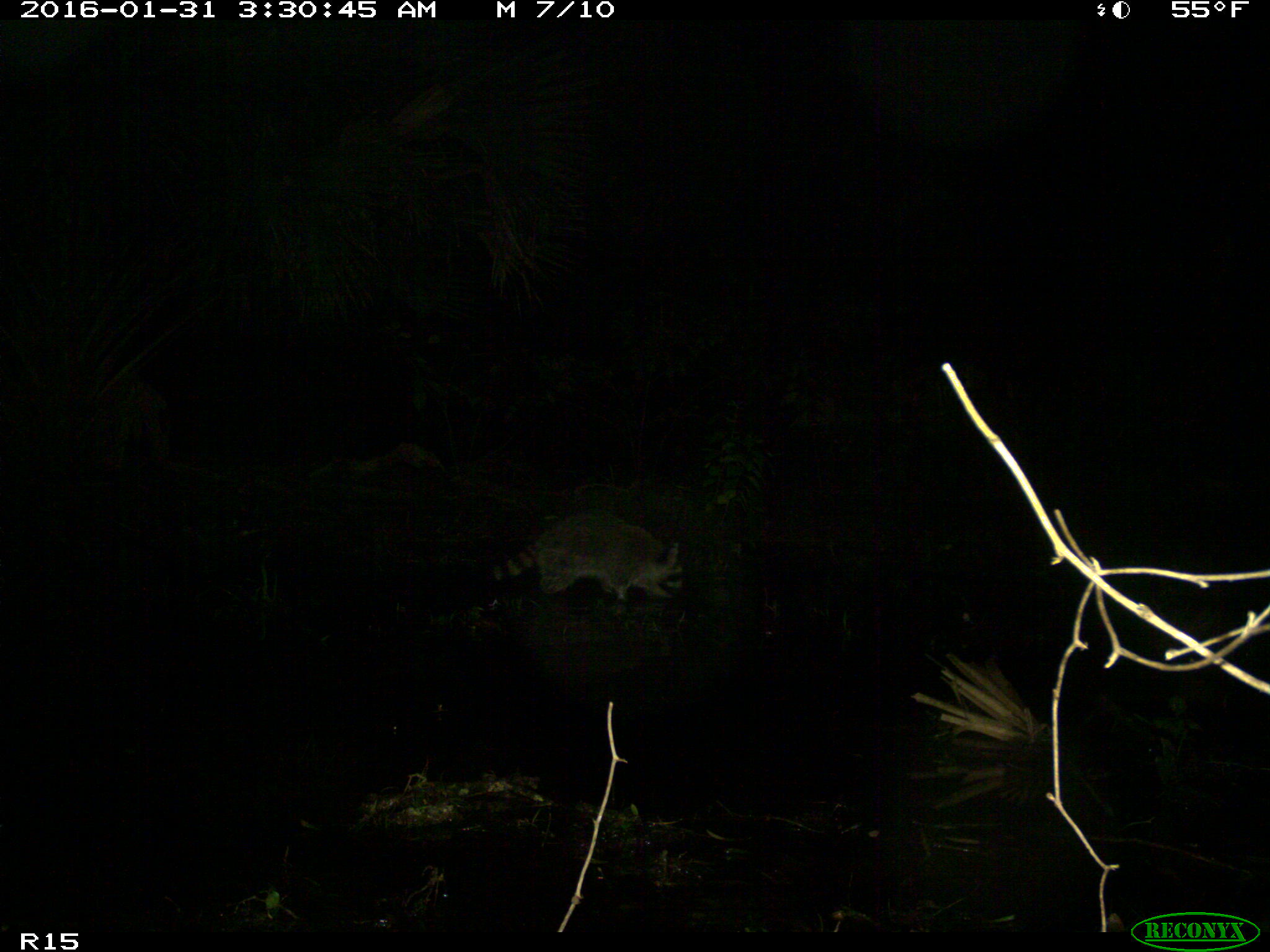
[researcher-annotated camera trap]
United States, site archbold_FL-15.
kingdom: Animalia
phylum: Chordata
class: Mammalia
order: Carnivora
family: Procyonidae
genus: Procyon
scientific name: Procyon lotor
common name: common raccoon